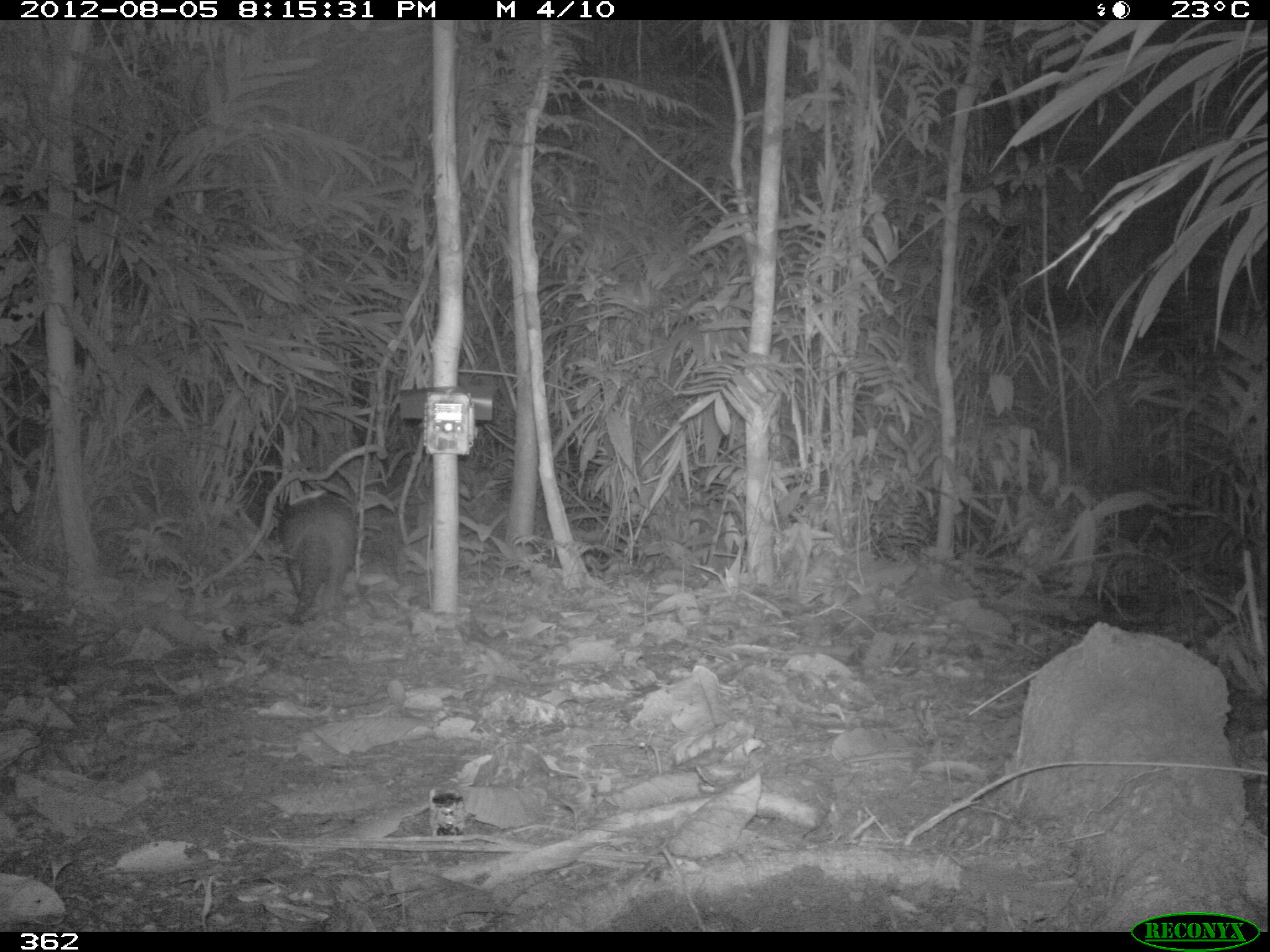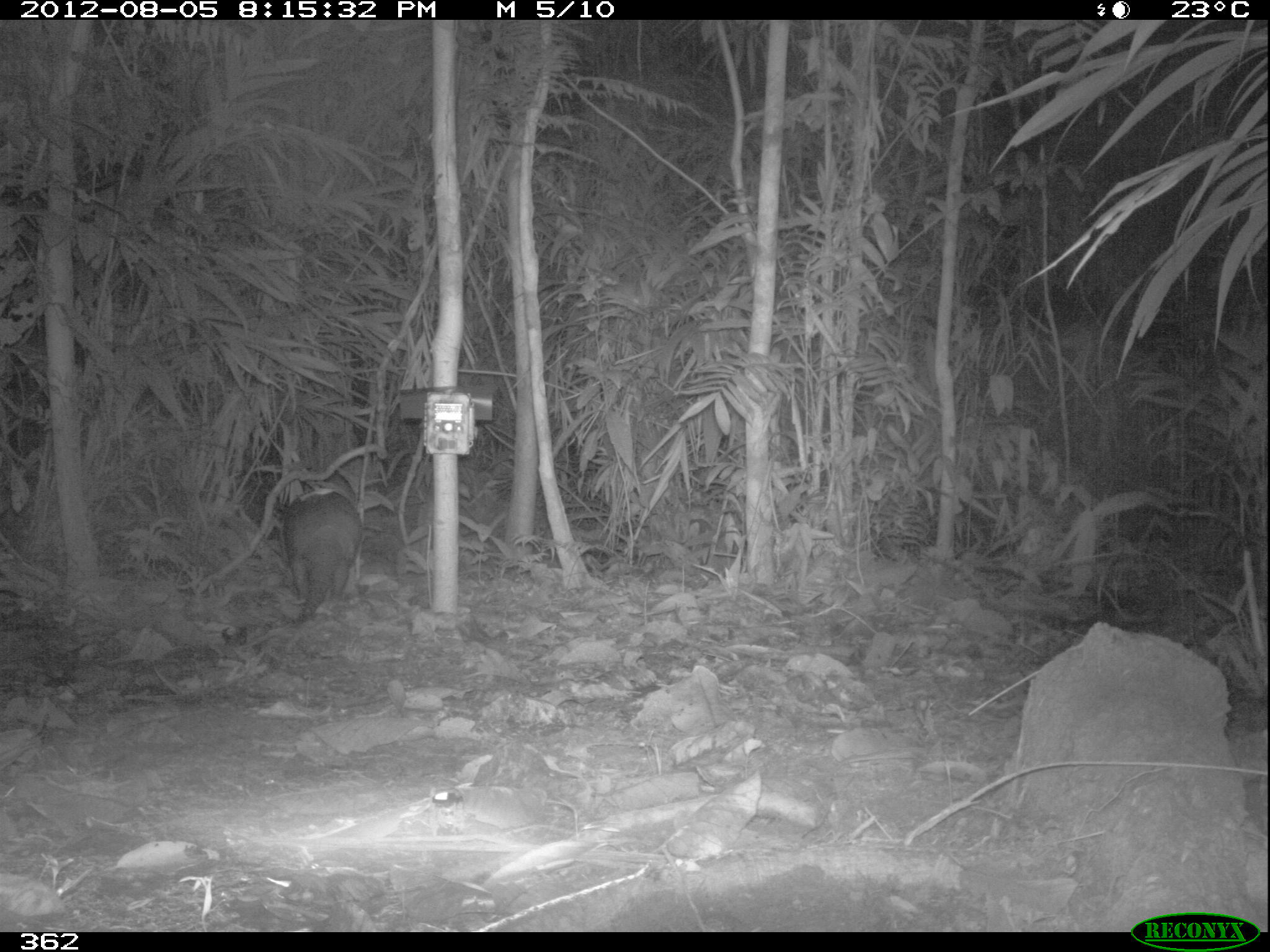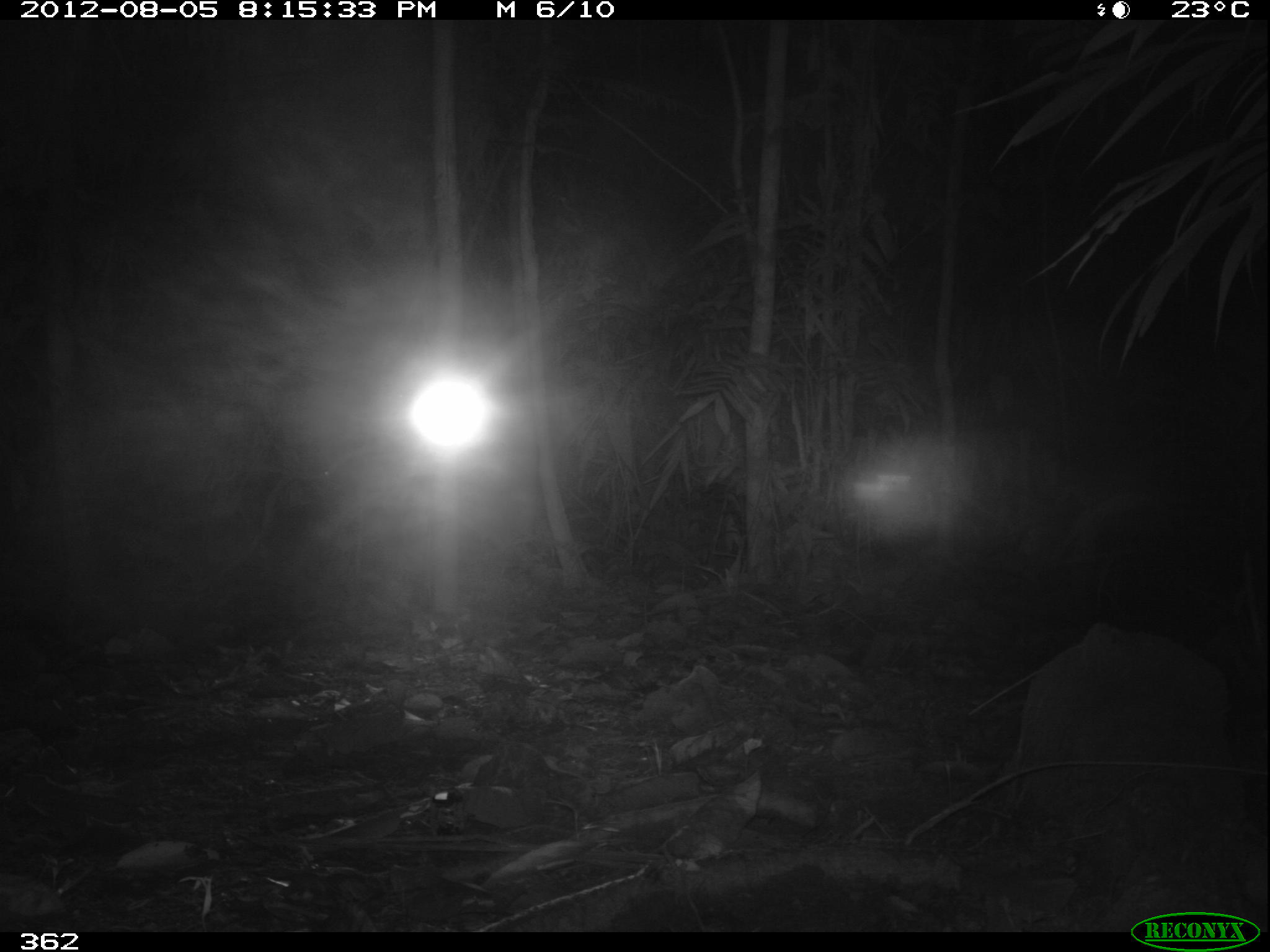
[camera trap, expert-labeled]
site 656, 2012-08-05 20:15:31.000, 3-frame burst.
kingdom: Animalia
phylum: Chordata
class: Mammalia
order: Cingulata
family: Dasypodidae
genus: Dasypus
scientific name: Dasypus novemcinctus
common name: nine-banded armadillo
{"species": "Dasypus novemcinctus (nine-banded armadillo)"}